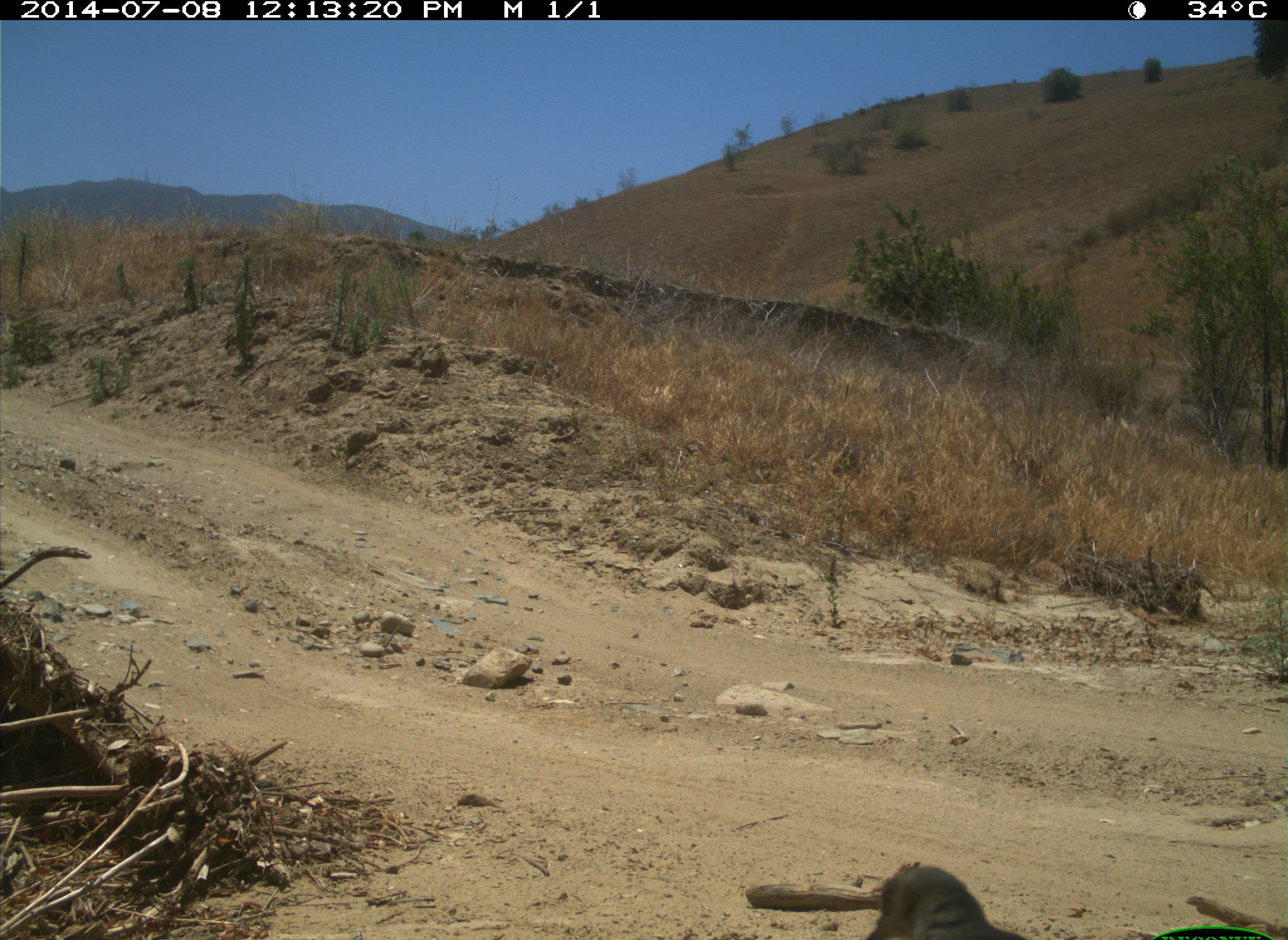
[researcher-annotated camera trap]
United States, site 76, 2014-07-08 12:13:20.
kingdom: Animalia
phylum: Chordata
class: Aves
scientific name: Aves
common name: bird